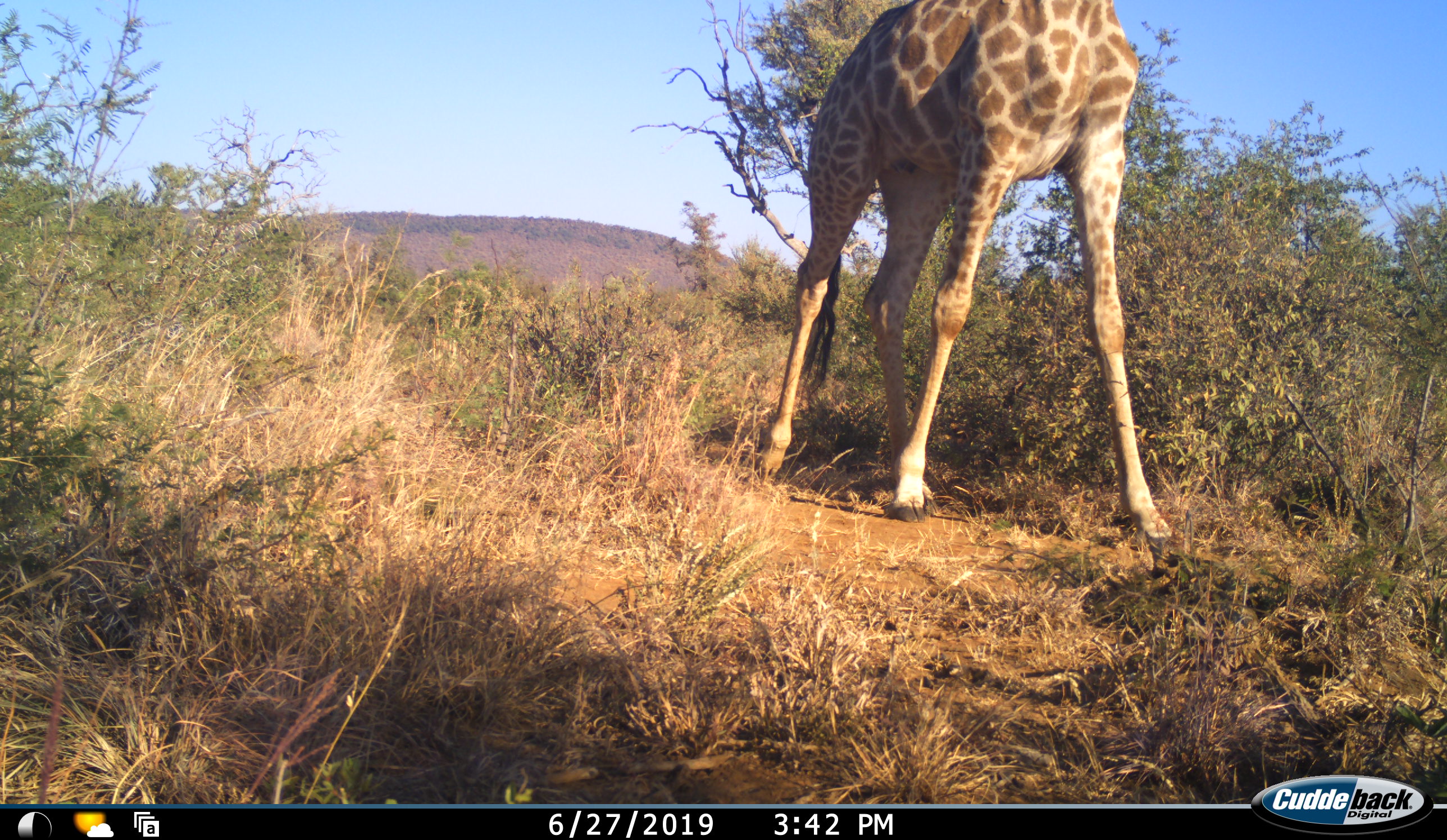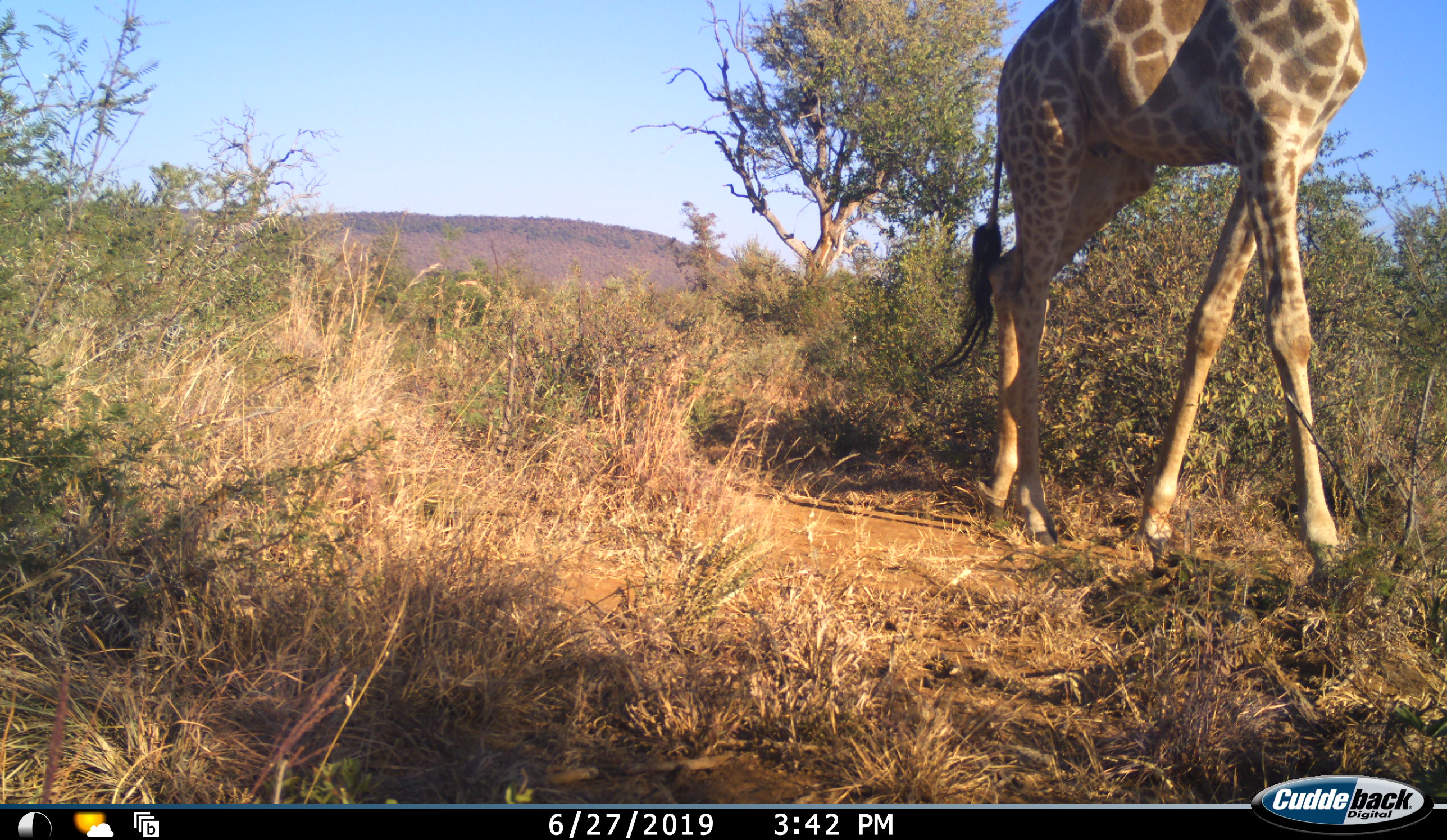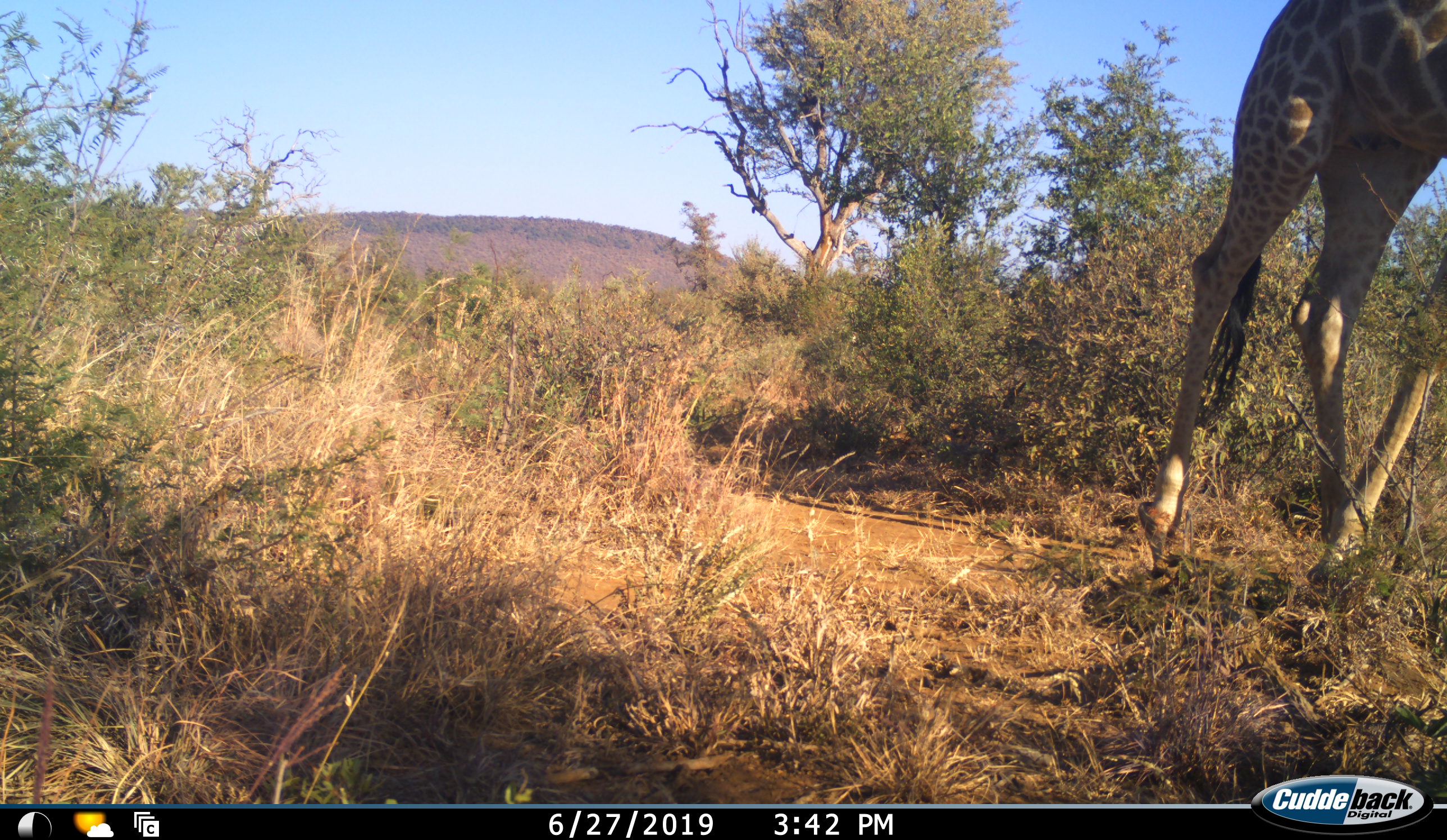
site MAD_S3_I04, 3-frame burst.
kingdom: Animalia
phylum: Chordata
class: Mammalia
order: Artiodactyla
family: Giraffidae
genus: Giraffa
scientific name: Giraffa camelopardalis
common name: giraffe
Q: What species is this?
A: Giraffe (Giraffa camelopardalis).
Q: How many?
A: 1.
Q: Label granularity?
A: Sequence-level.